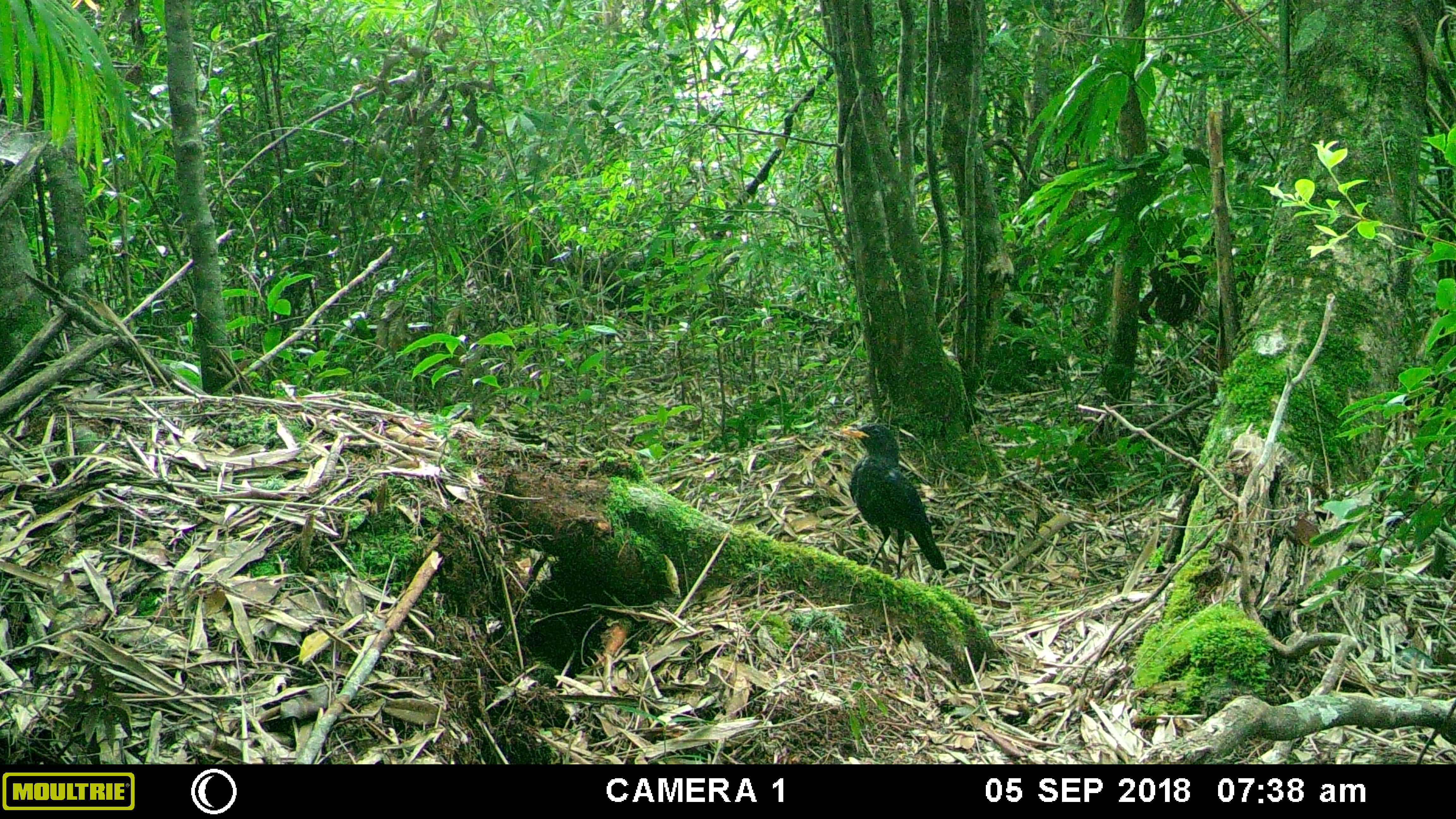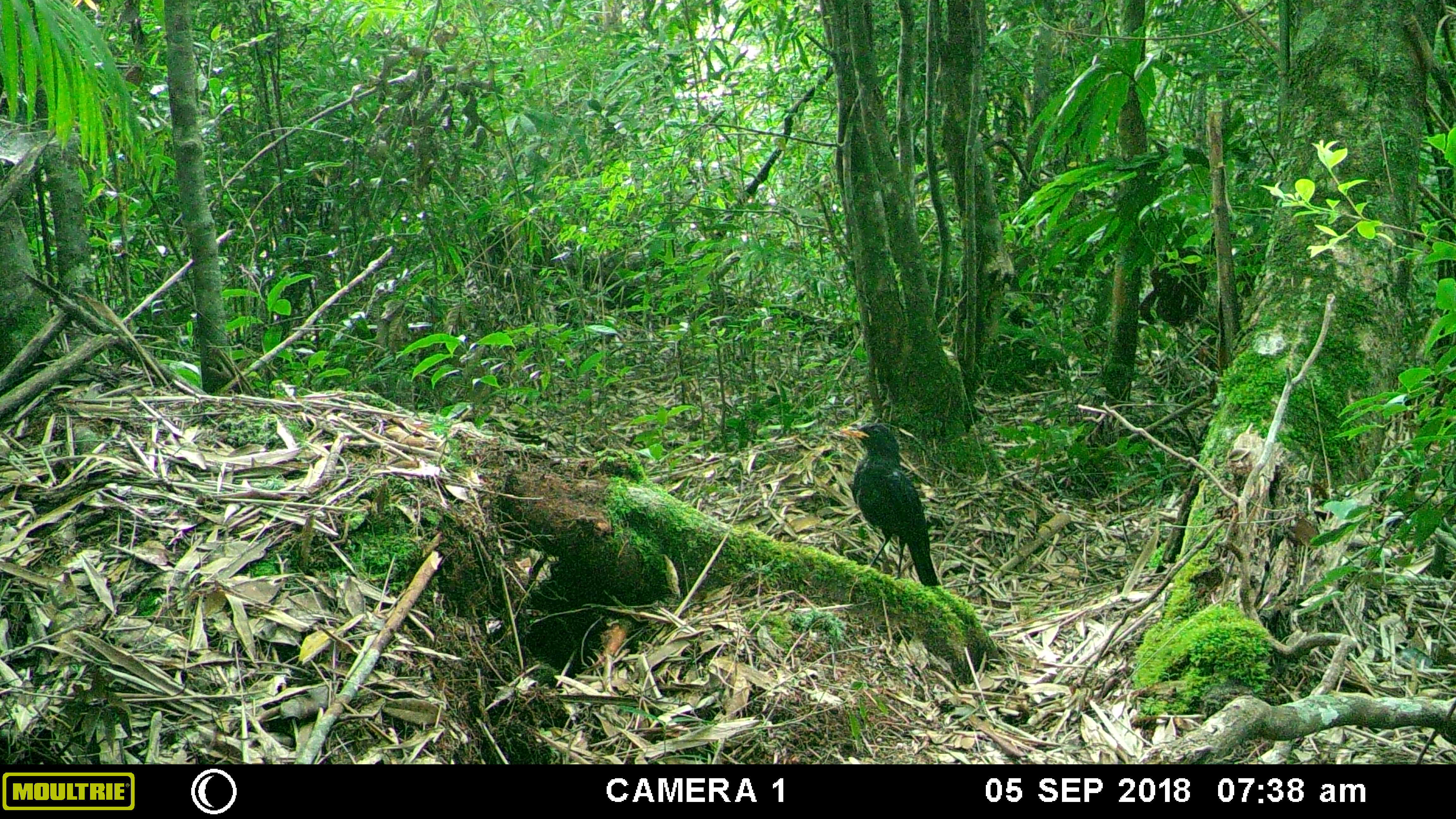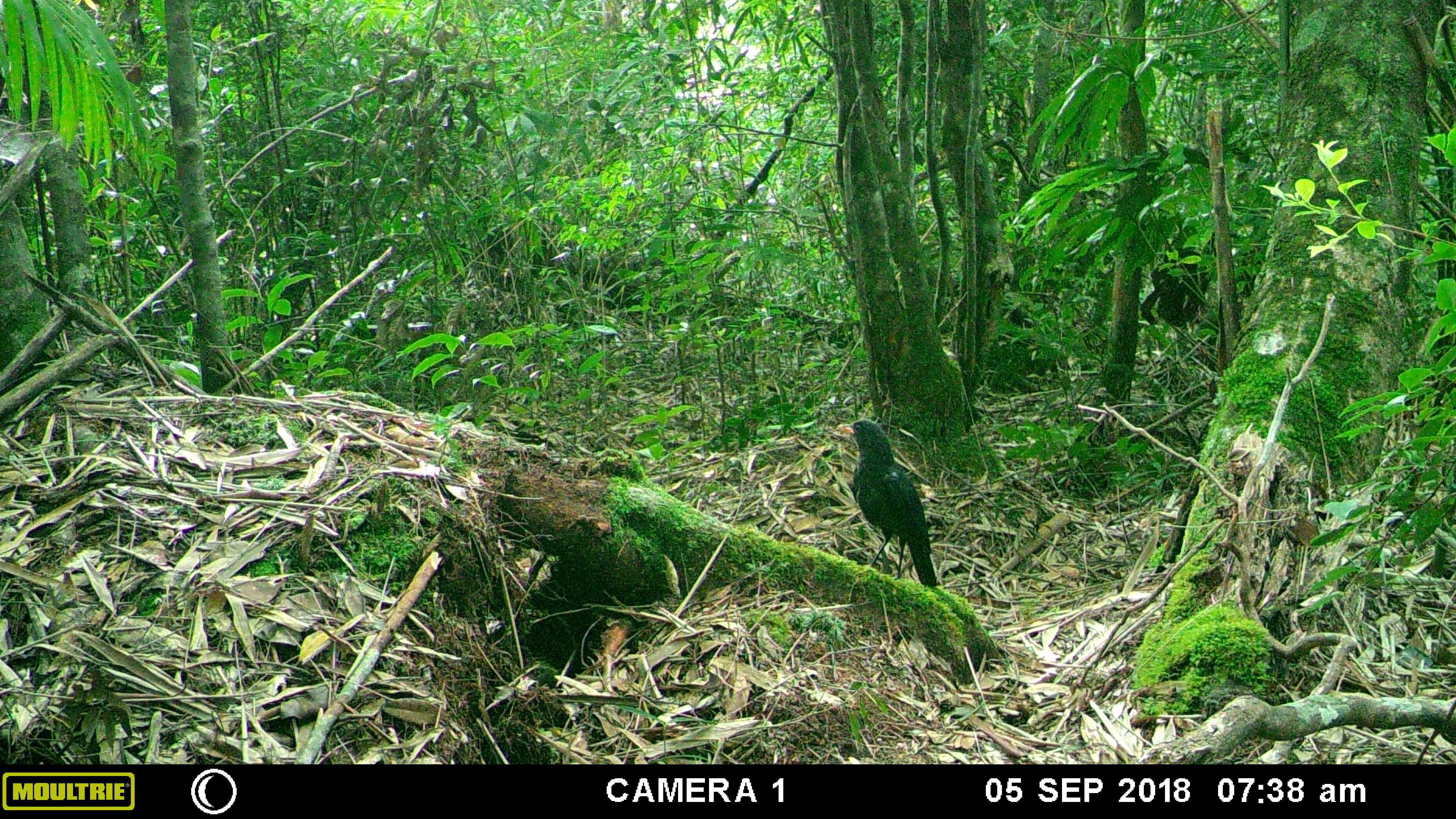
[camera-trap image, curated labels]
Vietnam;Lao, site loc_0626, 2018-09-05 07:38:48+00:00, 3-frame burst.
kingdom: Animalia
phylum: Chordata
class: Aves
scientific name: Aves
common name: bird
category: unidentified bird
Unidentified bird (bird) (Aves). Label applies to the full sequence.